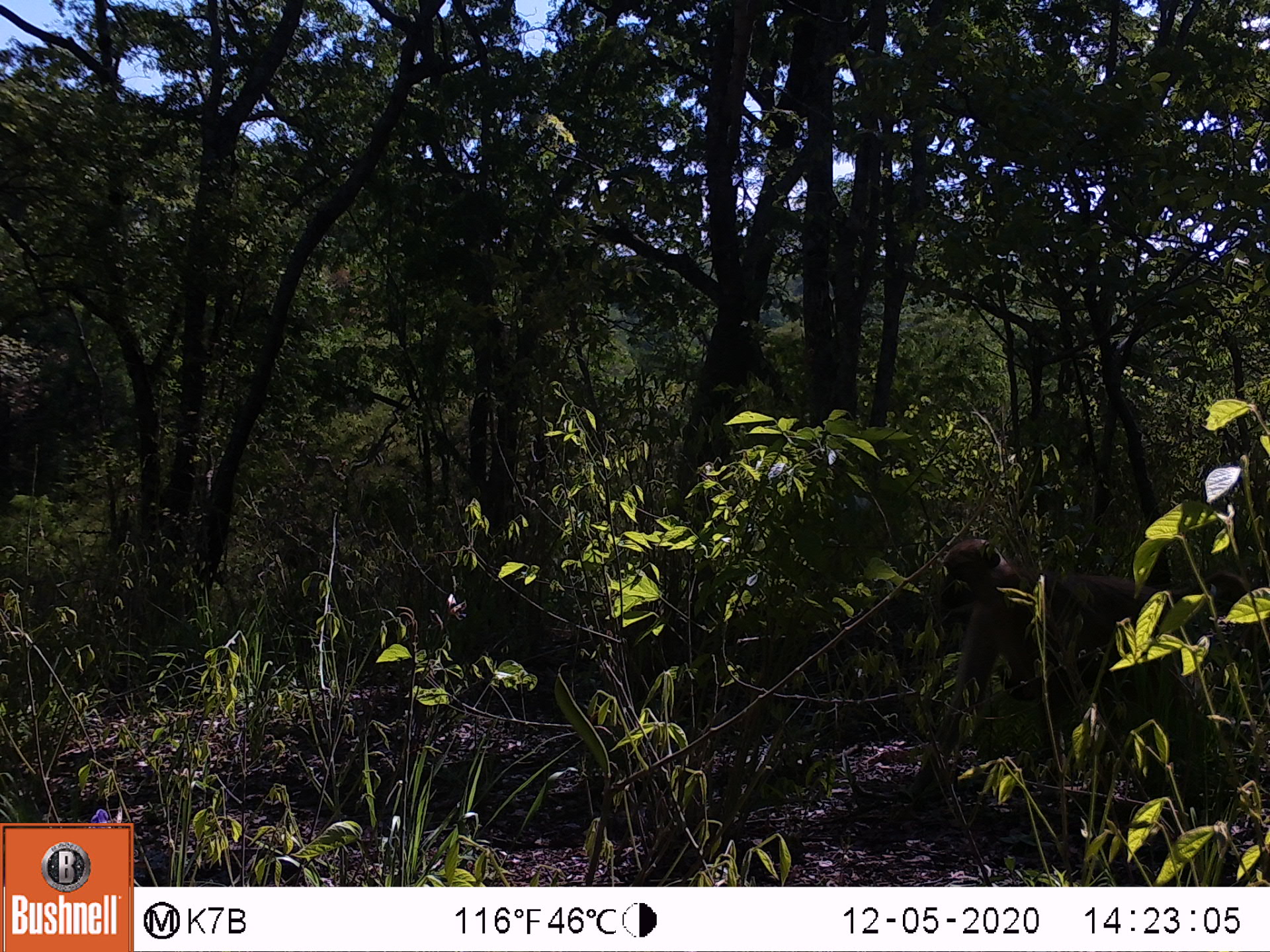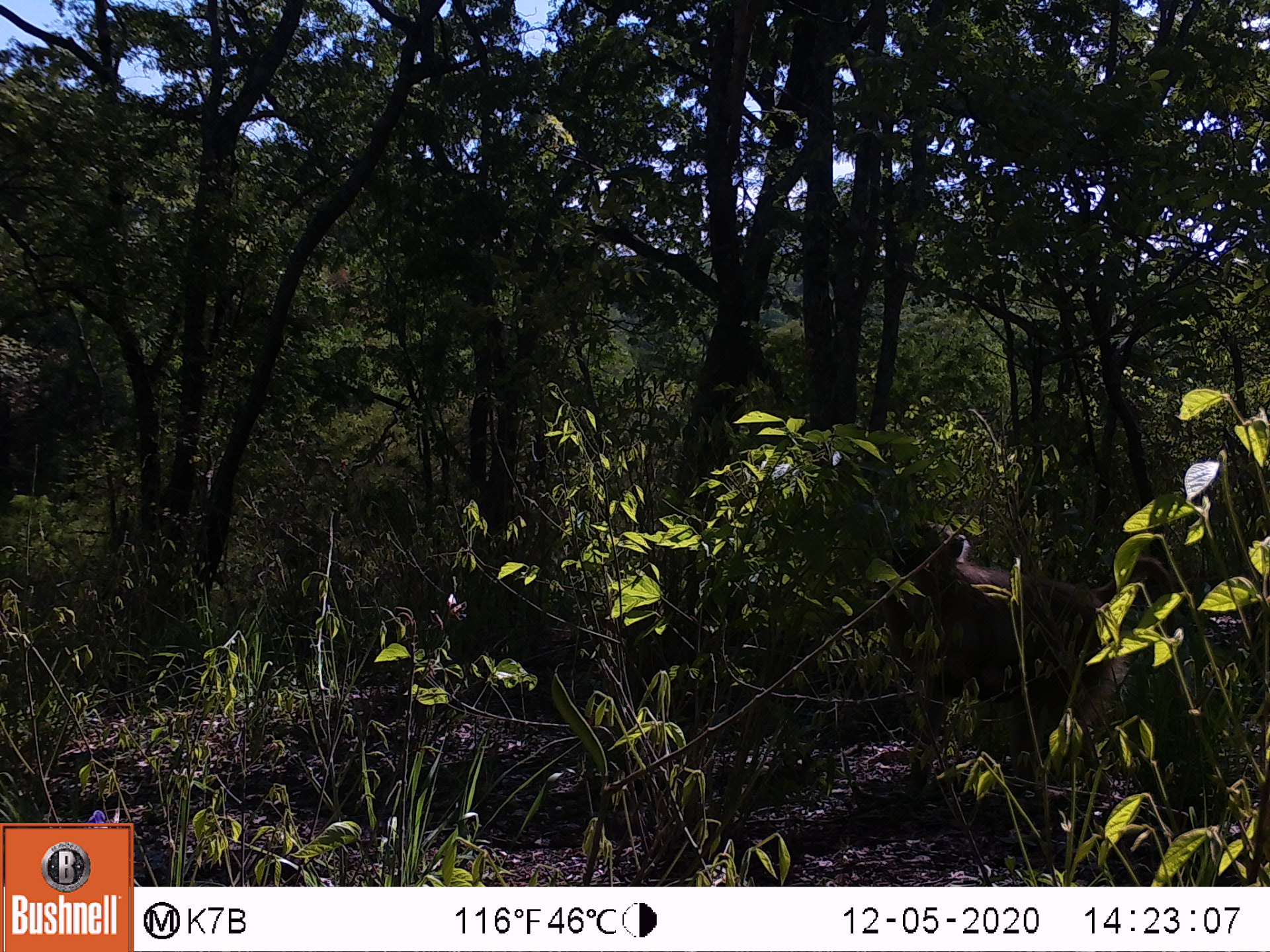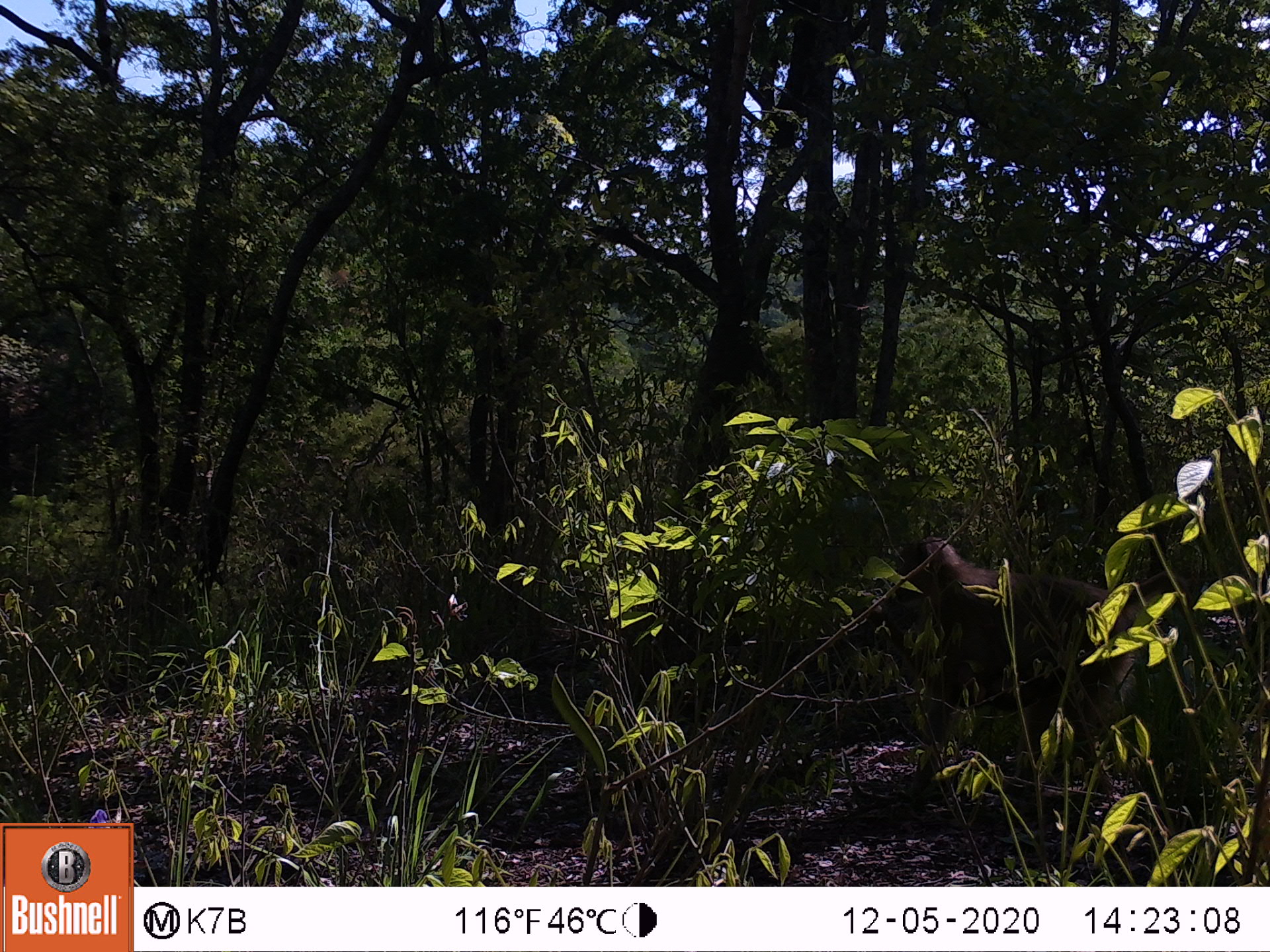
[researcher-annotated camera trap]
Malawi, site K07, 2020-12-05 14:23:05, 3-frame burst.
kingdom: Animalia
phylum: Chordata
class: Mammalia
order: Primates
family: Cercopithecidae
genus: Papio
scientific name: Papio cynocephalus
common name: yellow baboon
Yellow baboon (Papio cynocephalus), count 1.